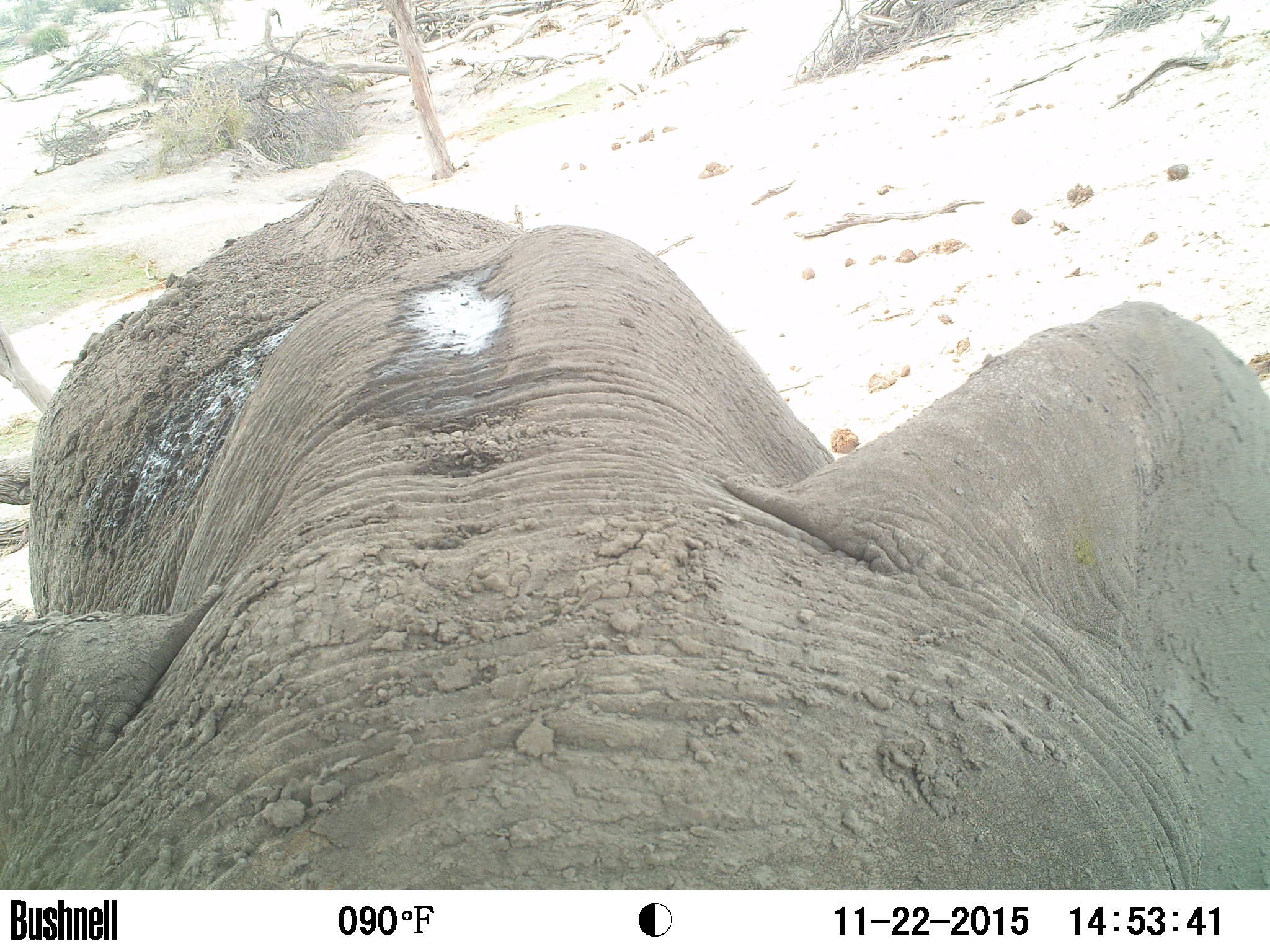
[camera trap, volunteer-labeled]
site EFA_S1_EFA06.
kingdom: Animalia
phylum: Chordata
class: Mammalia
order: Proboscidea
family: Elephantidae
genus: Loxodonta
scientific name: Loxodonta africana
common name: african bush elephant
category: elephant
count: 1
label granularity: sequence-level